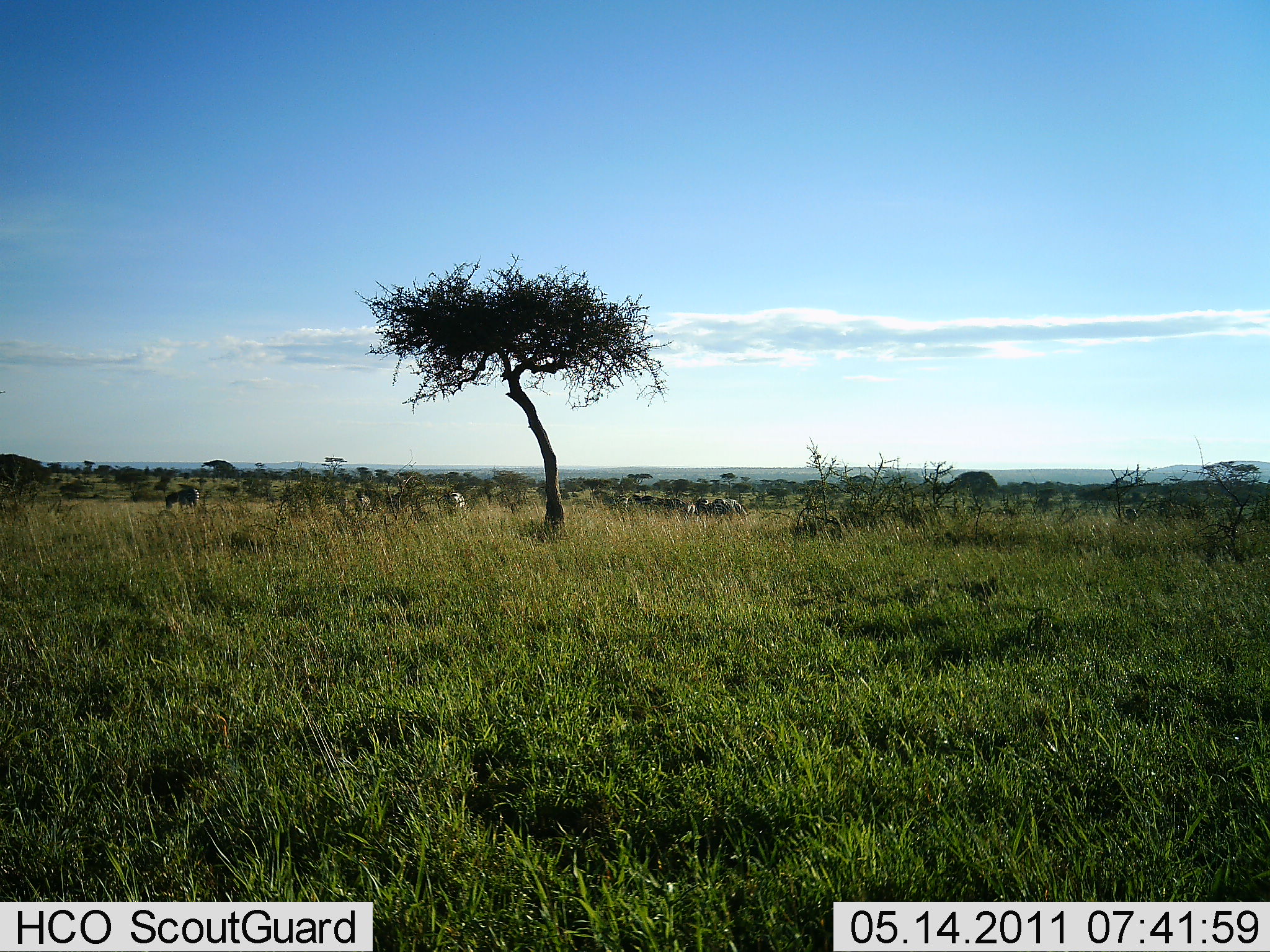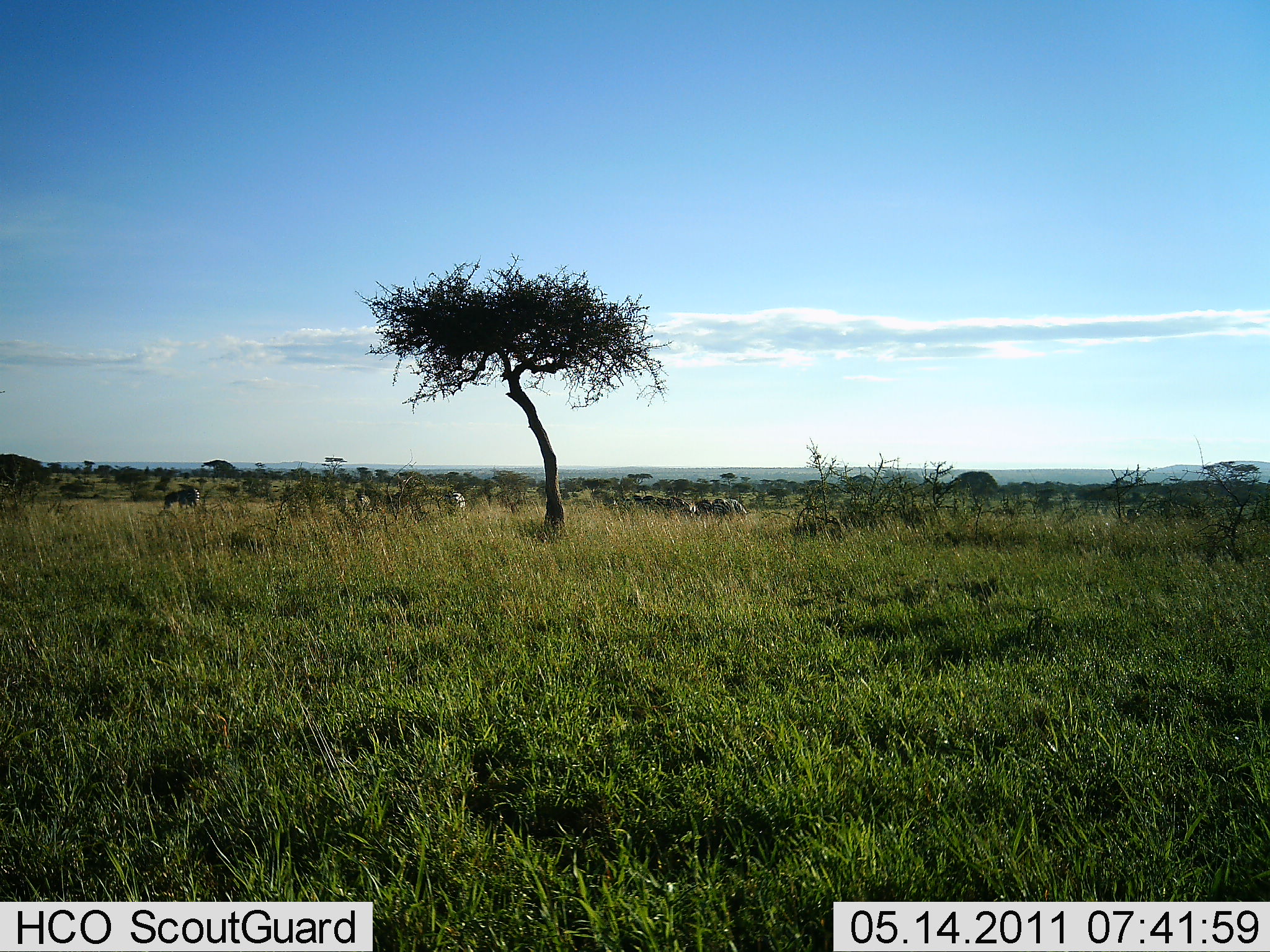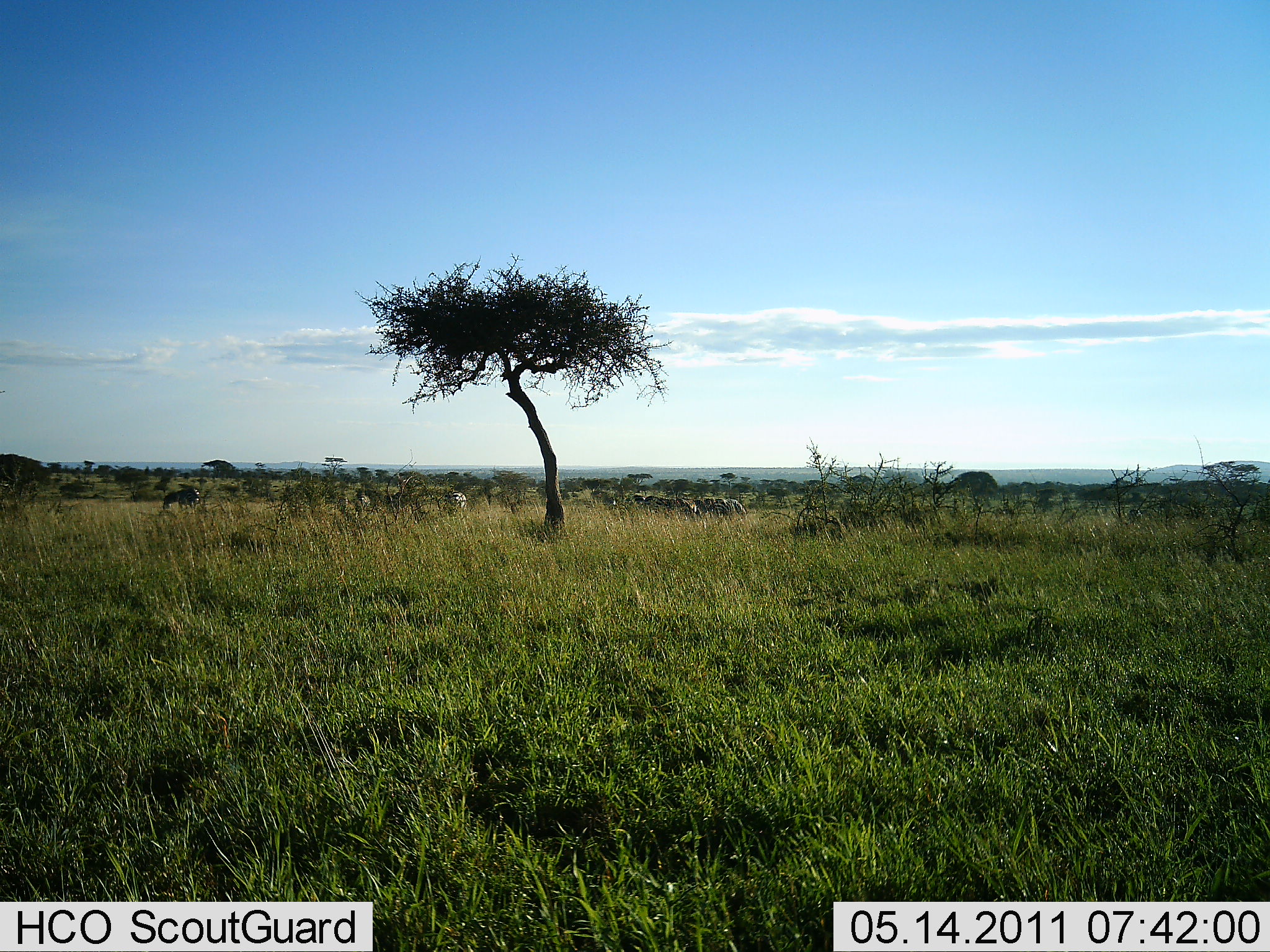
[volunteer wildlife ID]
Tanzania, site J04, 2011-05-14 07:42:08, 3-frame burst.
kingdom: Animalia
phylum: Chordata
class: Mammalia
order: Perissodactyla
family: Equidae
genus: Equus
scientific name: Equus quagga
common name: plains zebra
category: zebra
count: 10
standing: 50%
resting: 0%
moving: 38%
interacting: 0%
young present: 0%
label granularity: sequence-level